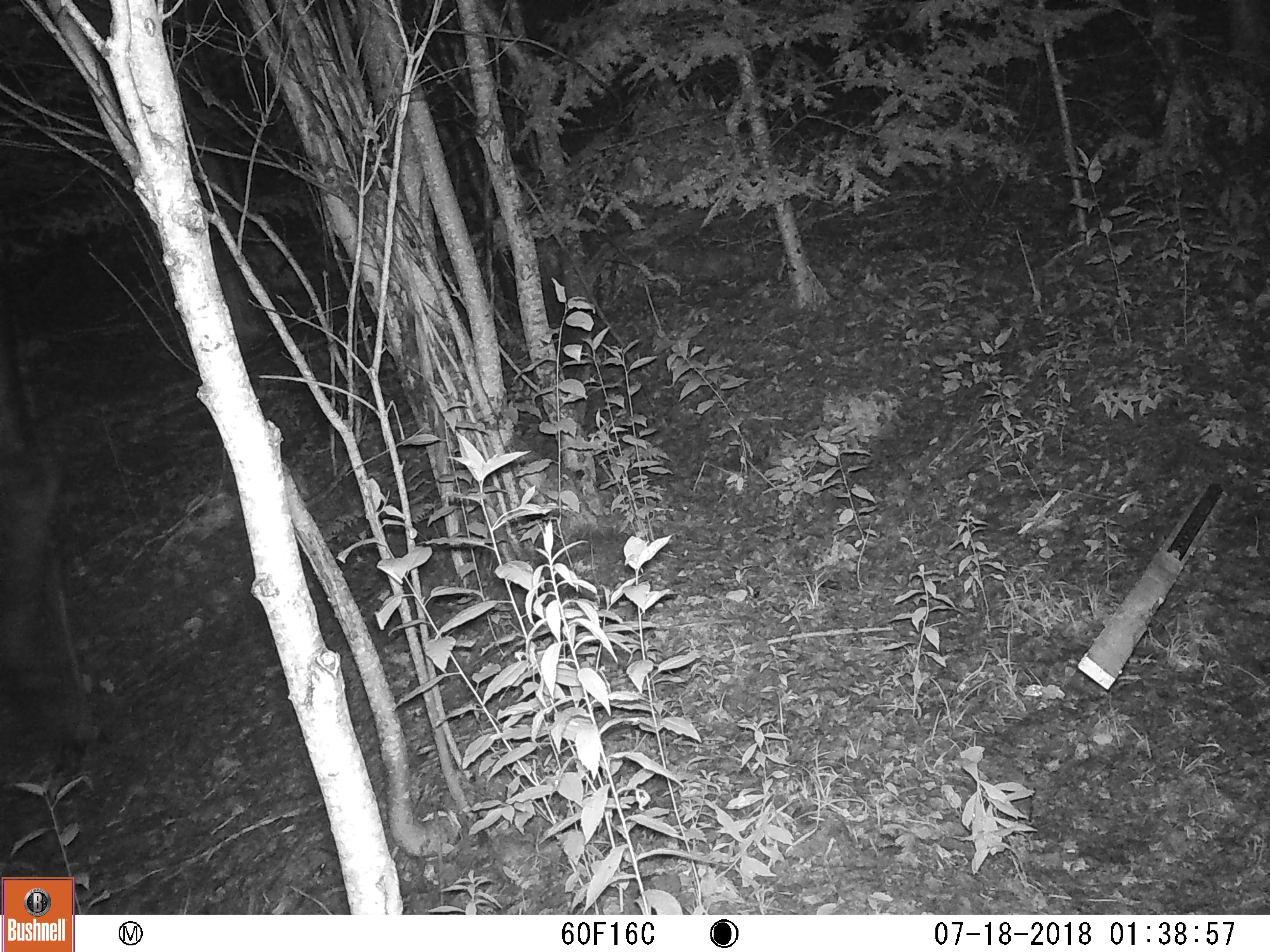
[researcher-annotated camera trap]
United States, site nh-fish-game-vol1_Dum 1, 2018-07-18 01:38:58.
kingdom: Animalia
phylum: Chordata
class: Mammalia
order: Artiodactyla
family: Cervidae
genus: Alces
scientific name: Alces alces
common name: moose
Moose (Alces alces).